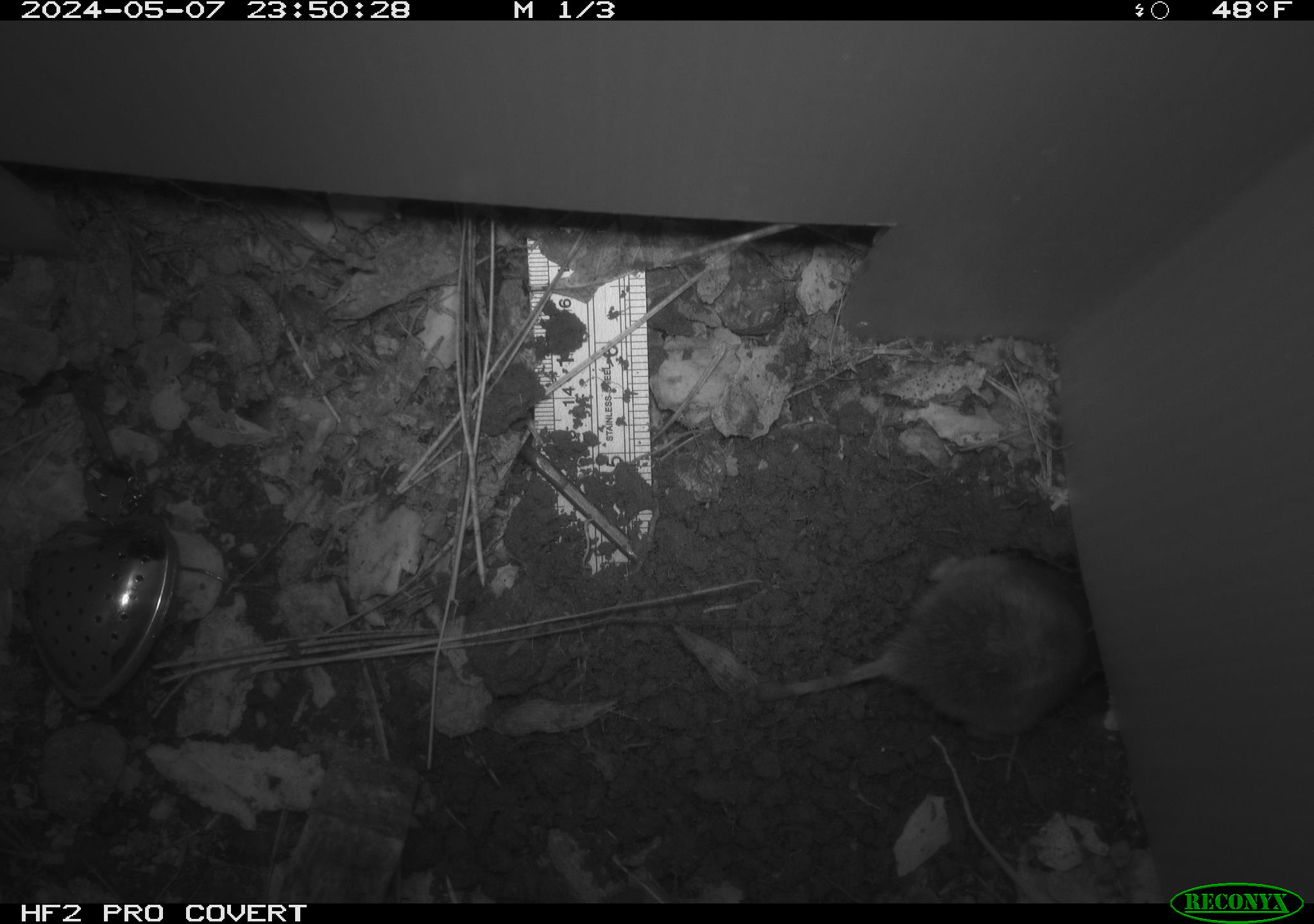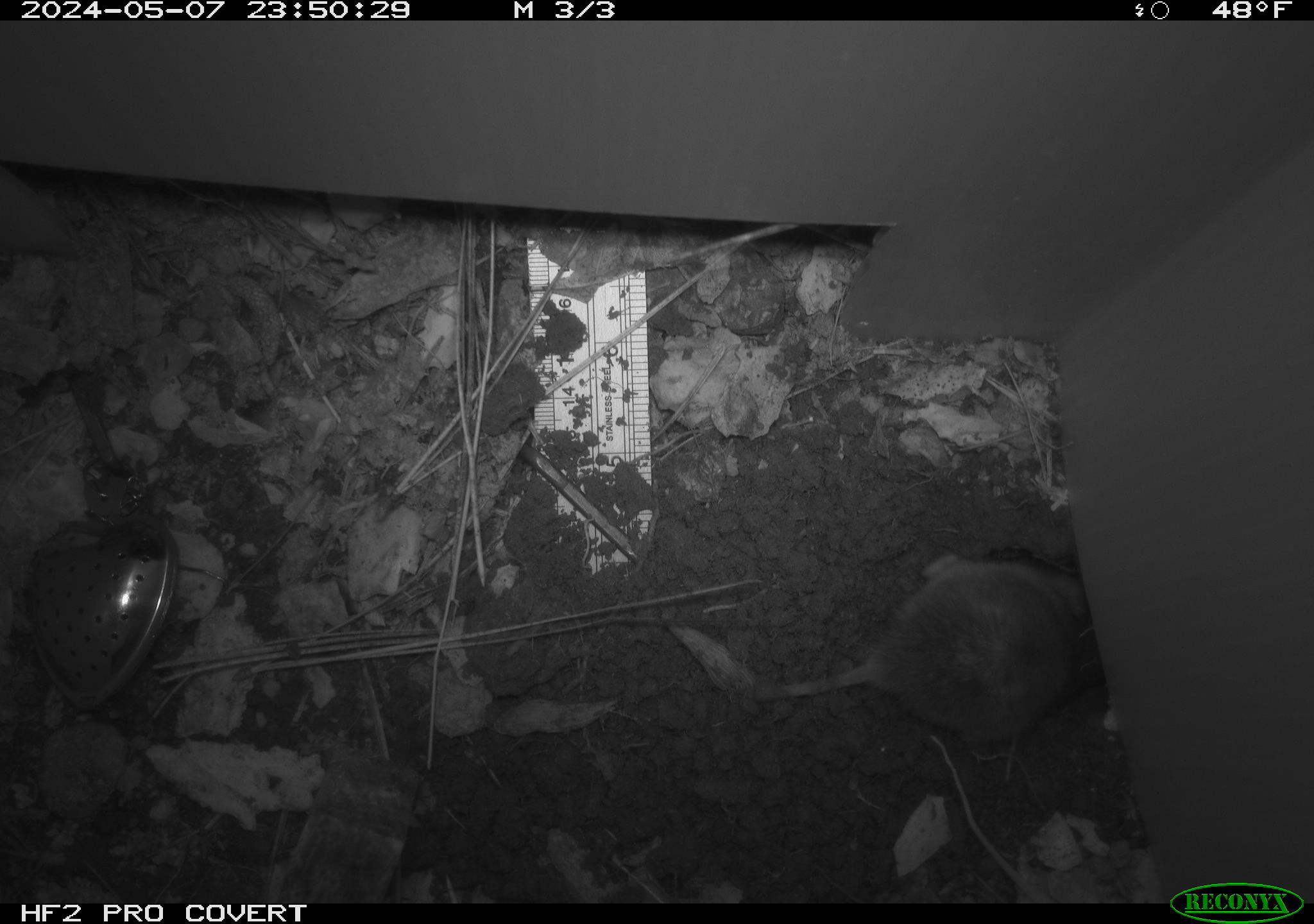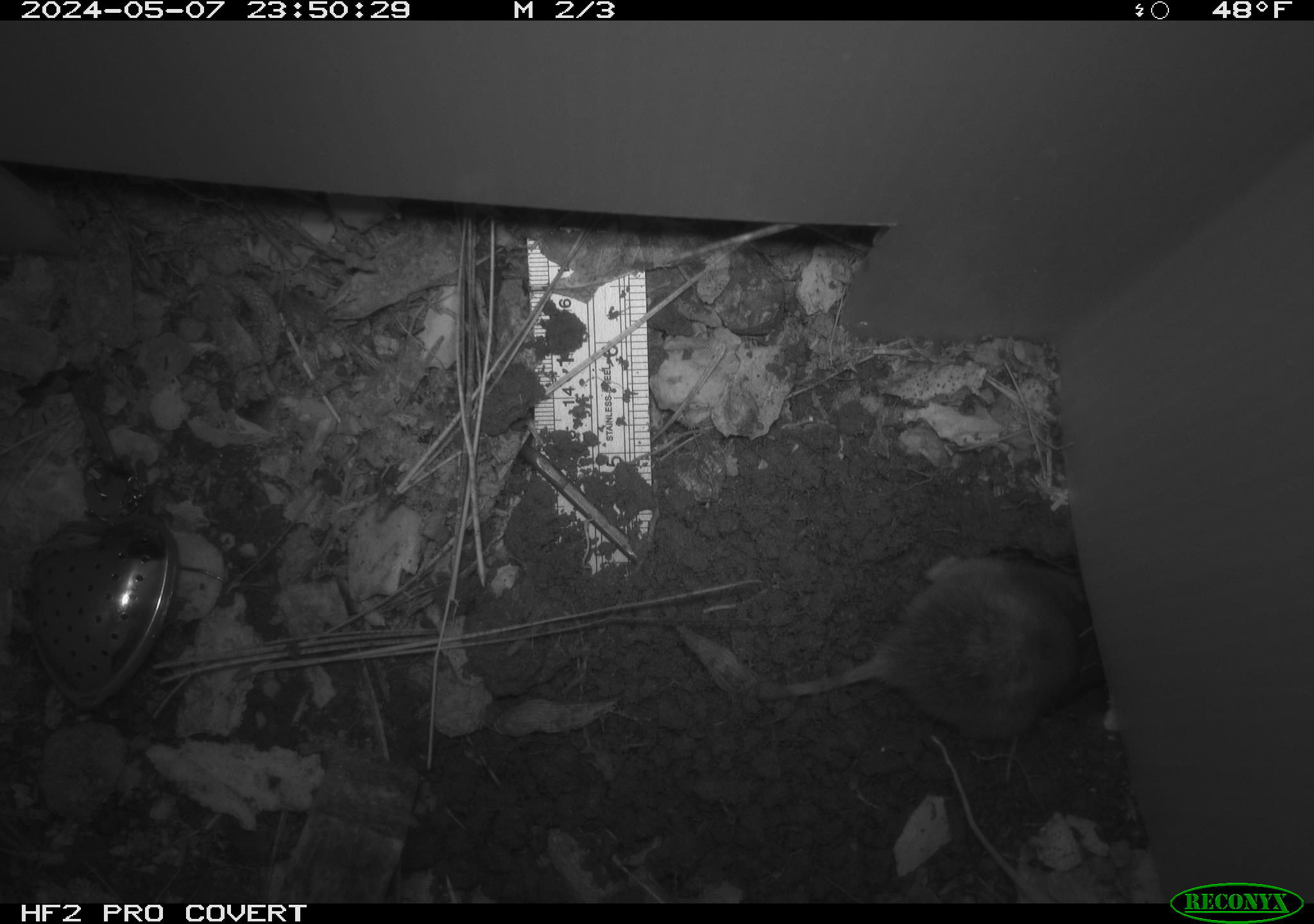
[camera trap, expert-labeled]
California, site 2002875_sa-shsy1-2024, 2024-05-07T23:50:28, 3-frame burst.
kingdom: Animalia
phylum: Chordata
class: Mammalia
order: Rodentia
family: Geomyidae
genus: Thomomys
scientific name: Thomomys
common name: smooth-toothed pocket gophers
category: thomomys species